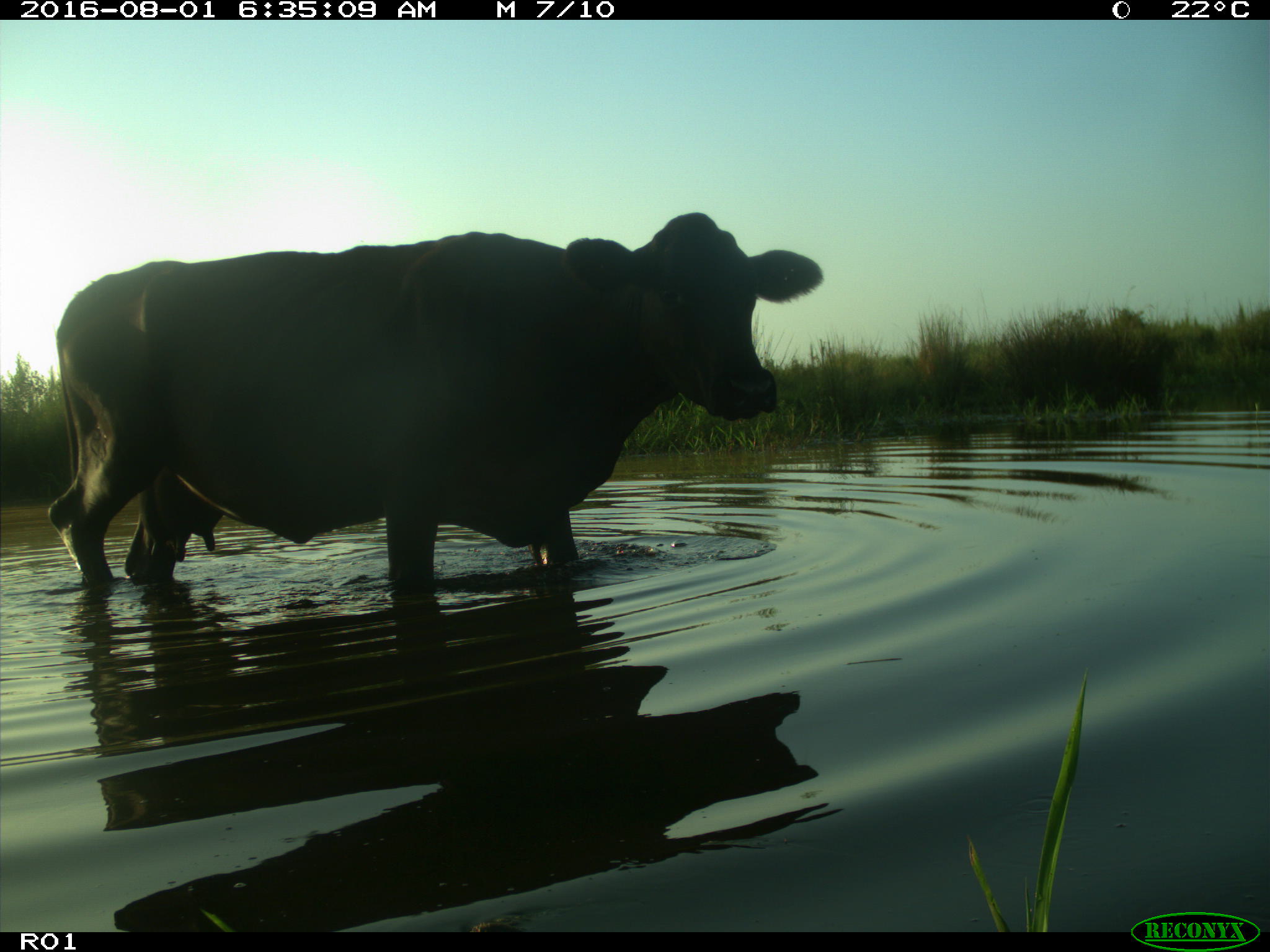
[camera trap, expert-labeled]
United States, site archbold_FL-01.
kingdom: Animalia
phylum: Chordata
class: Mammalia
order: Artiodactyla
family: Bovidae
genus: Bos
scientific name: Bos taurus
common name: domestic cow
Bos taurus (domestic cow).